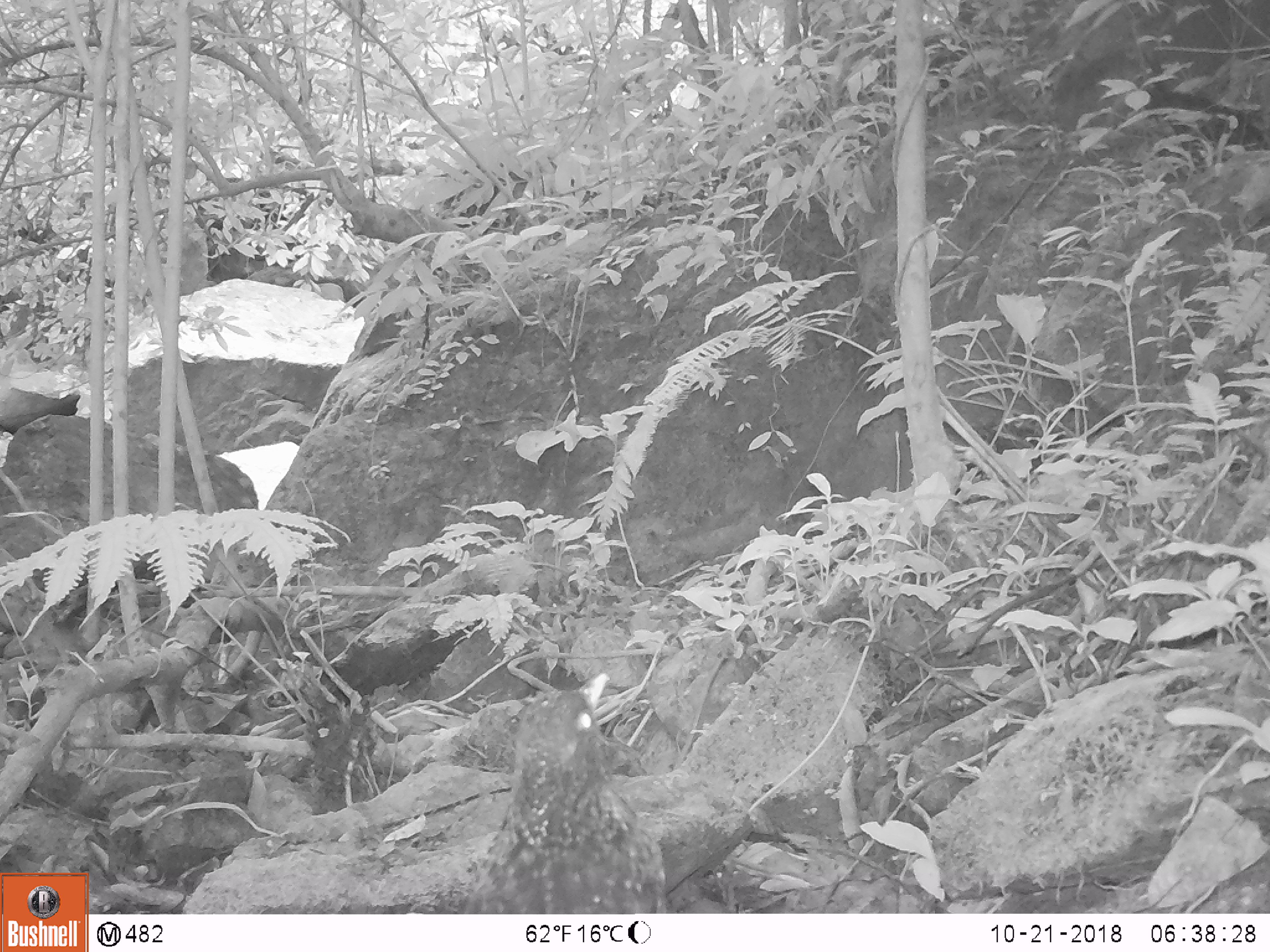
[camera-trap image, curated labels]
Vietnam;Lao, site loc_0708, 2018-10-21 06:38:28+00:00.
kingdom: Animalia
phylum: Chordata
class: Aves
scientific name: Aves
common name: bird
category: unidentified bird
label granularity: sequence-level